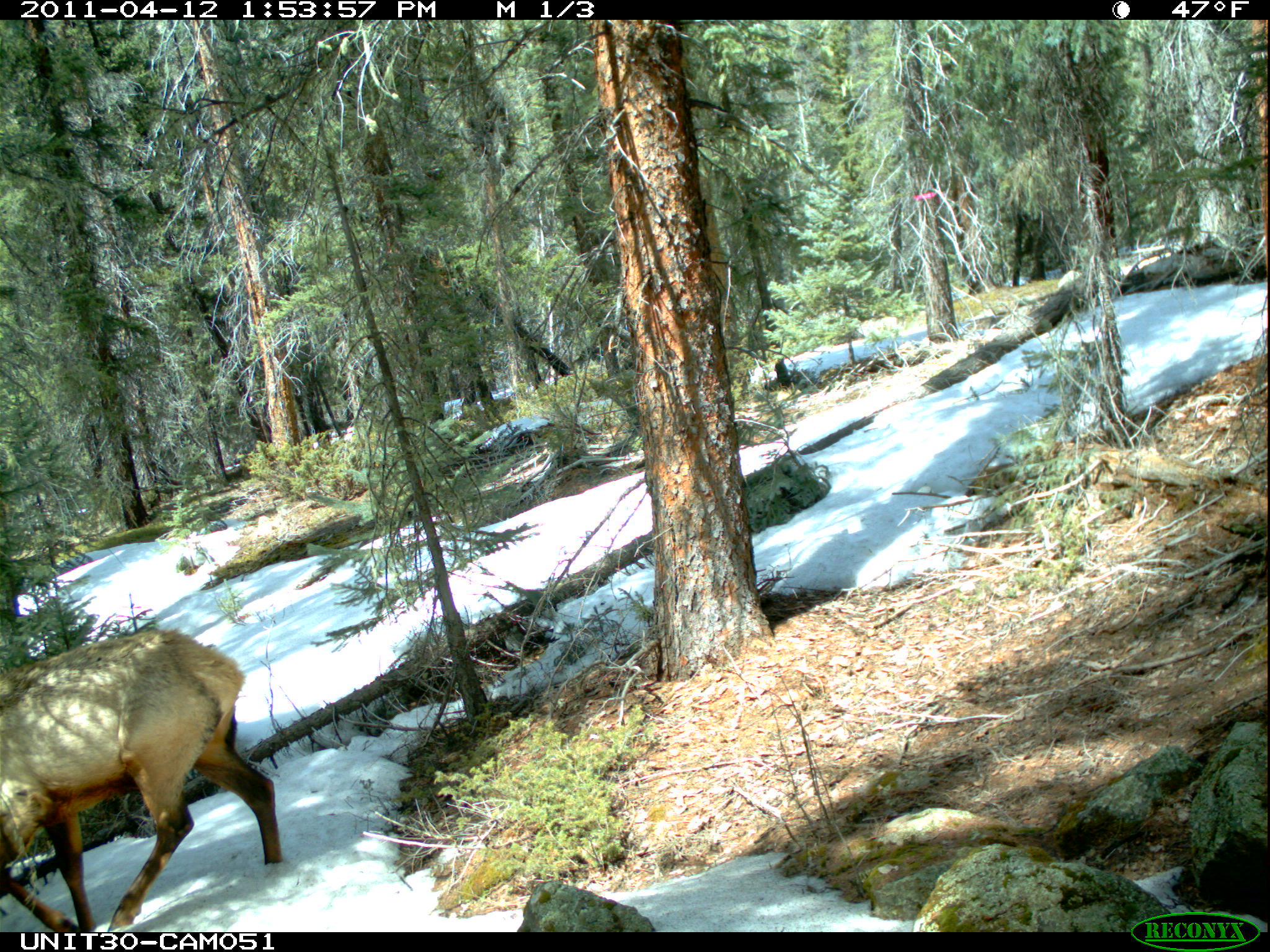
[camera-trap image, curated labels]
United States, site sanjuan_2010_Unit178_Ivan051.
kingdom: Animalia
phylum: Chordata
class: Mammalia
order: Artiodactyla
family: Cervidae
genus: Cervus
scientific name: Cervus elaphus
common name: red deer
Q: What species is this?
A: Cervus elaphus (red deer).